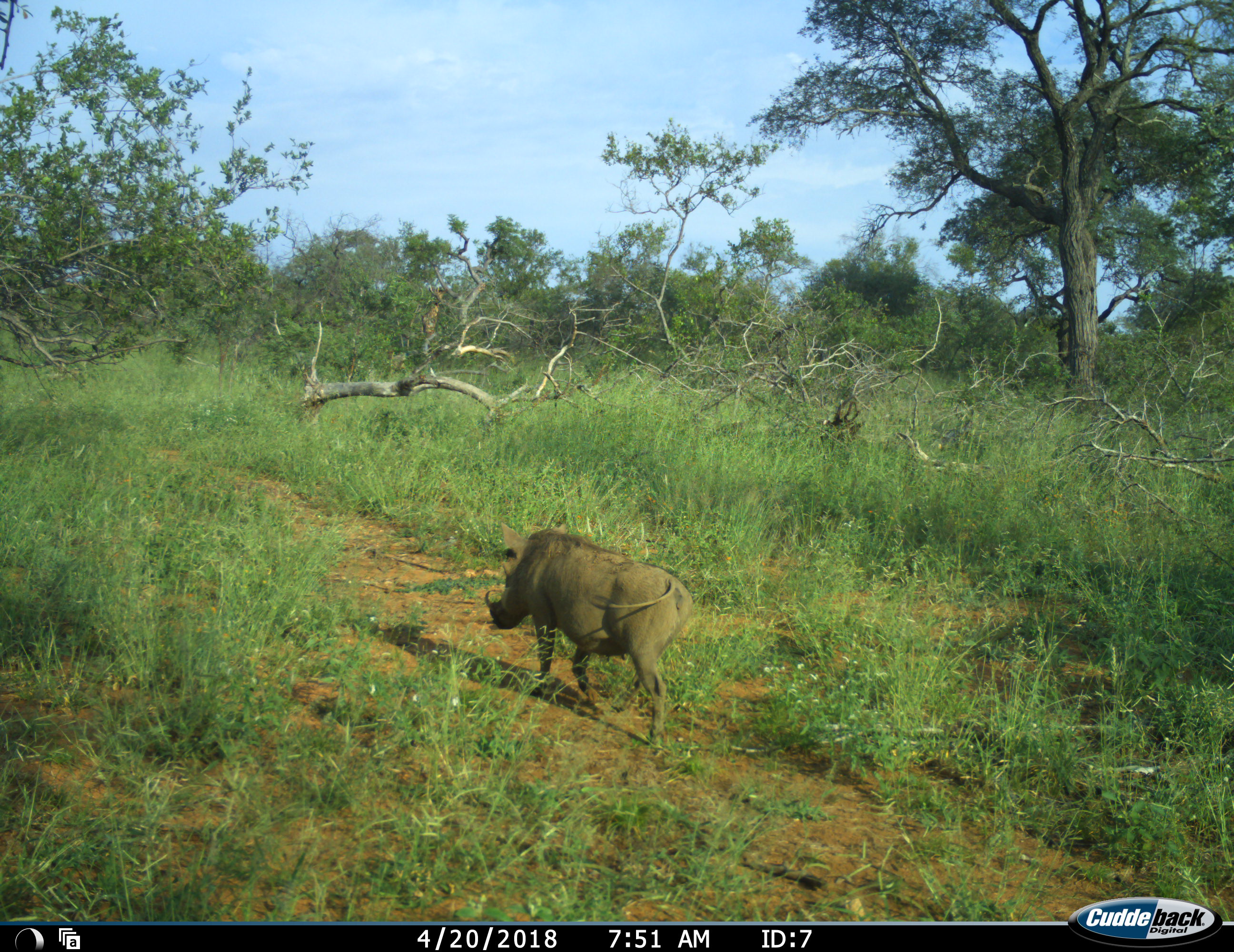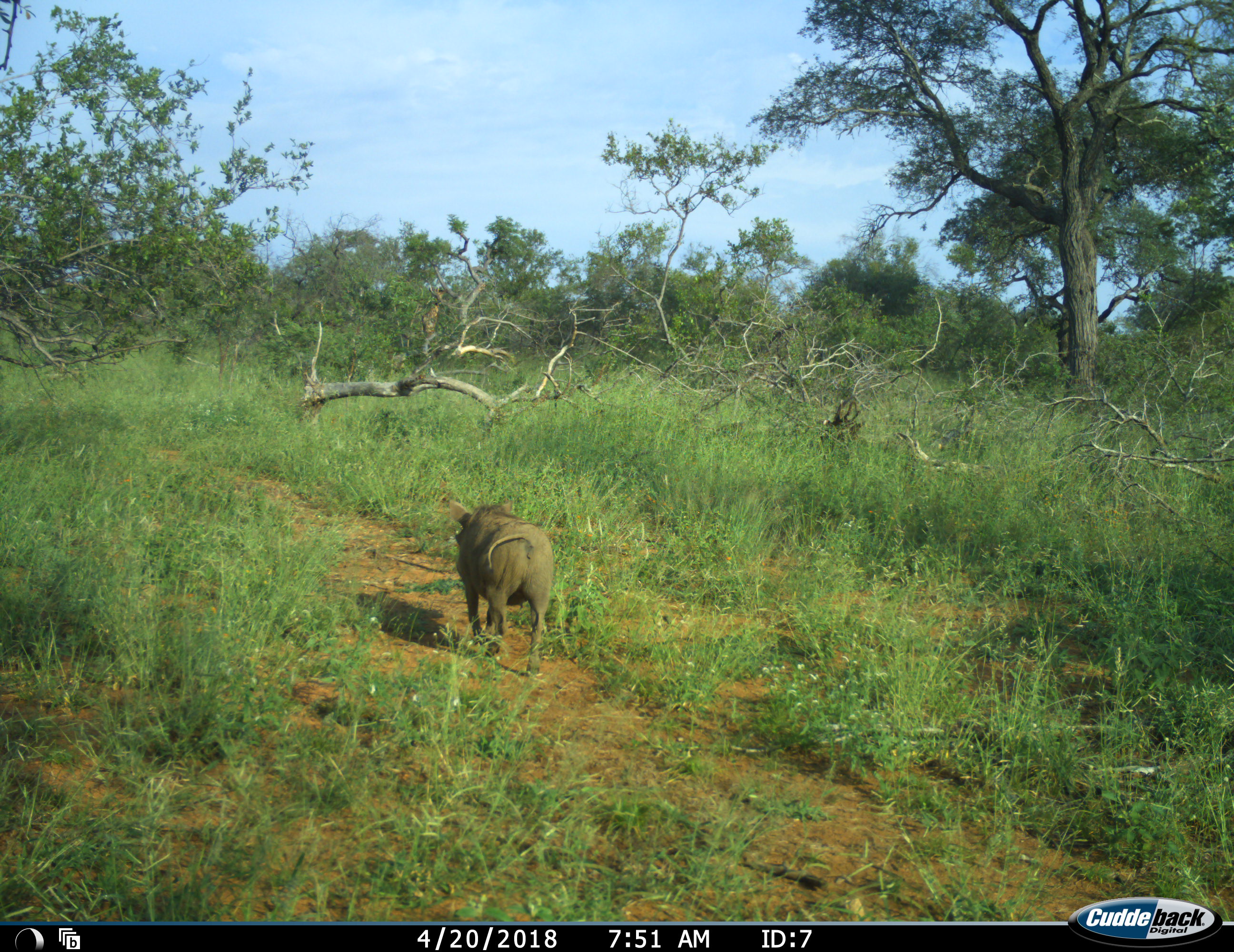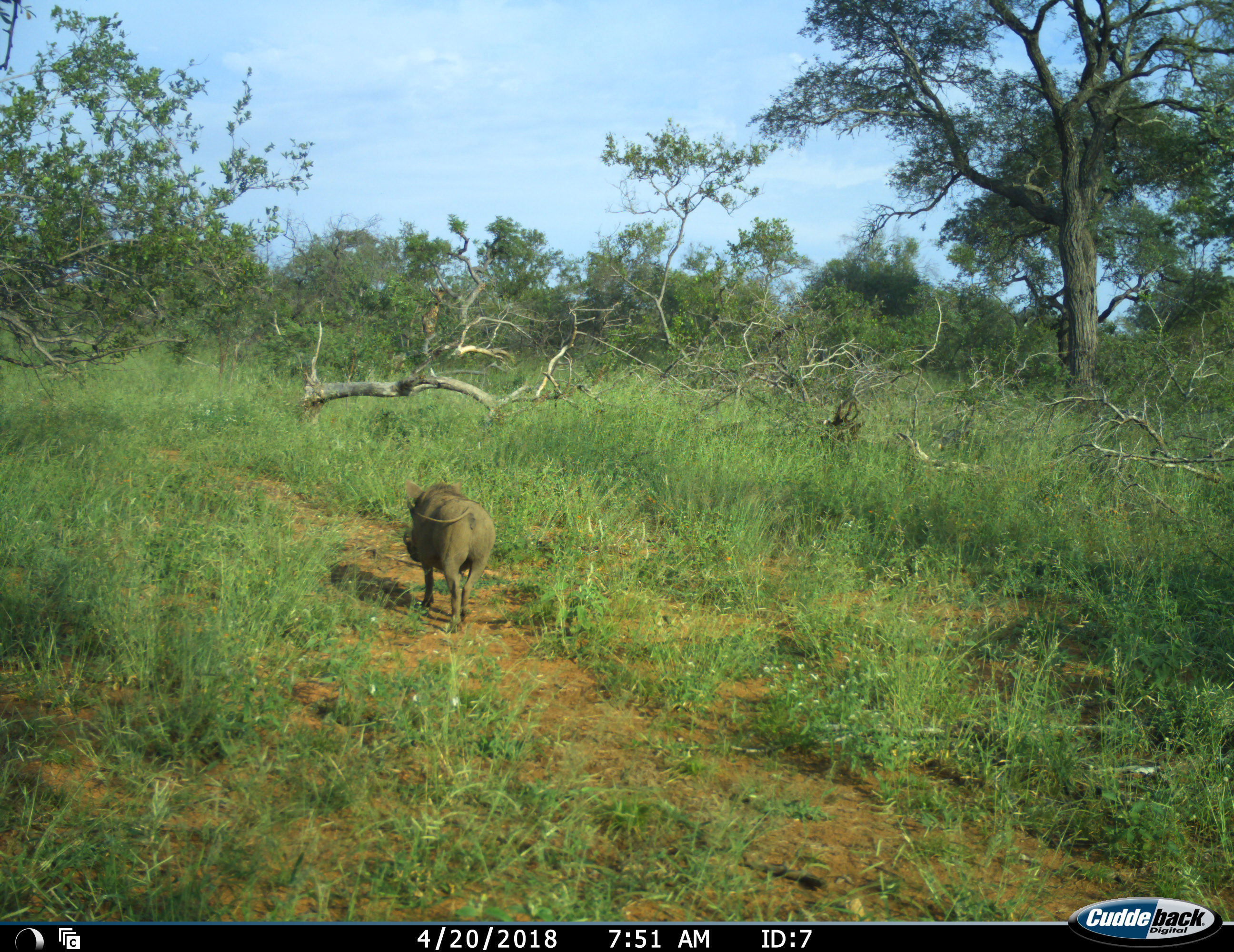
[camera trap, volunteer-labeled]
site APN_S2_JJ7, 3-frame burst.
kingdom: Animalia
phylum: Chordata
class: Mammalia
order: Artiodactyla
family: Suidae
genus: Phacochoerus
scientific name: Phacochoerus africanus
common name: warthog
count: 1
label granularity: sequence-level